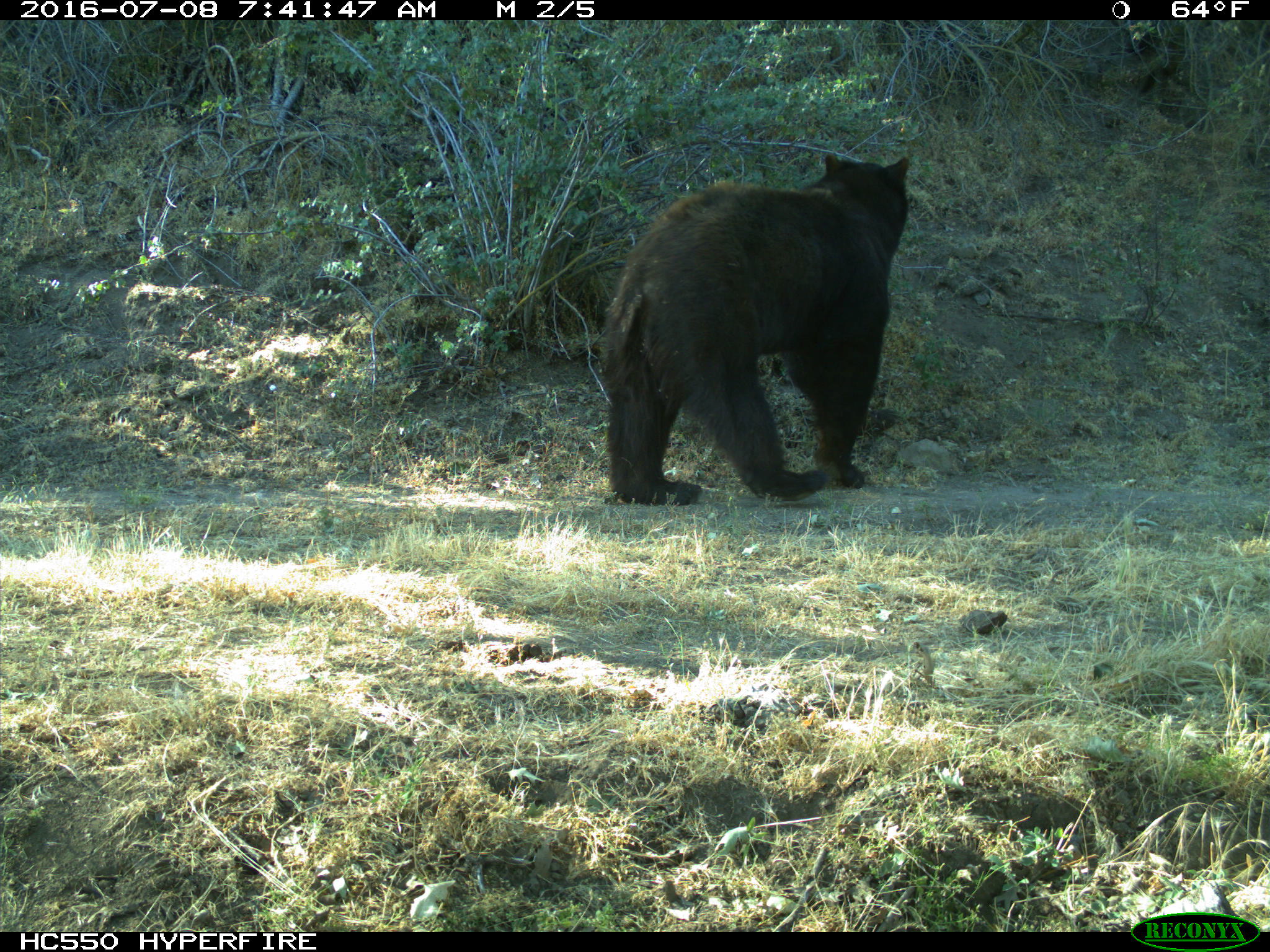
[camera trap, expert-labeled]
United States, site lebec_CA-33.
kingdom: Animalia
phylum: Chordata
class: Mammalia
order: Carnivora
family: Ursidae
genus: Ursus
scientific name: Ursus americanus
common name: american black bear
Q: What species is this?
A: Ursus americanus (american black bear).